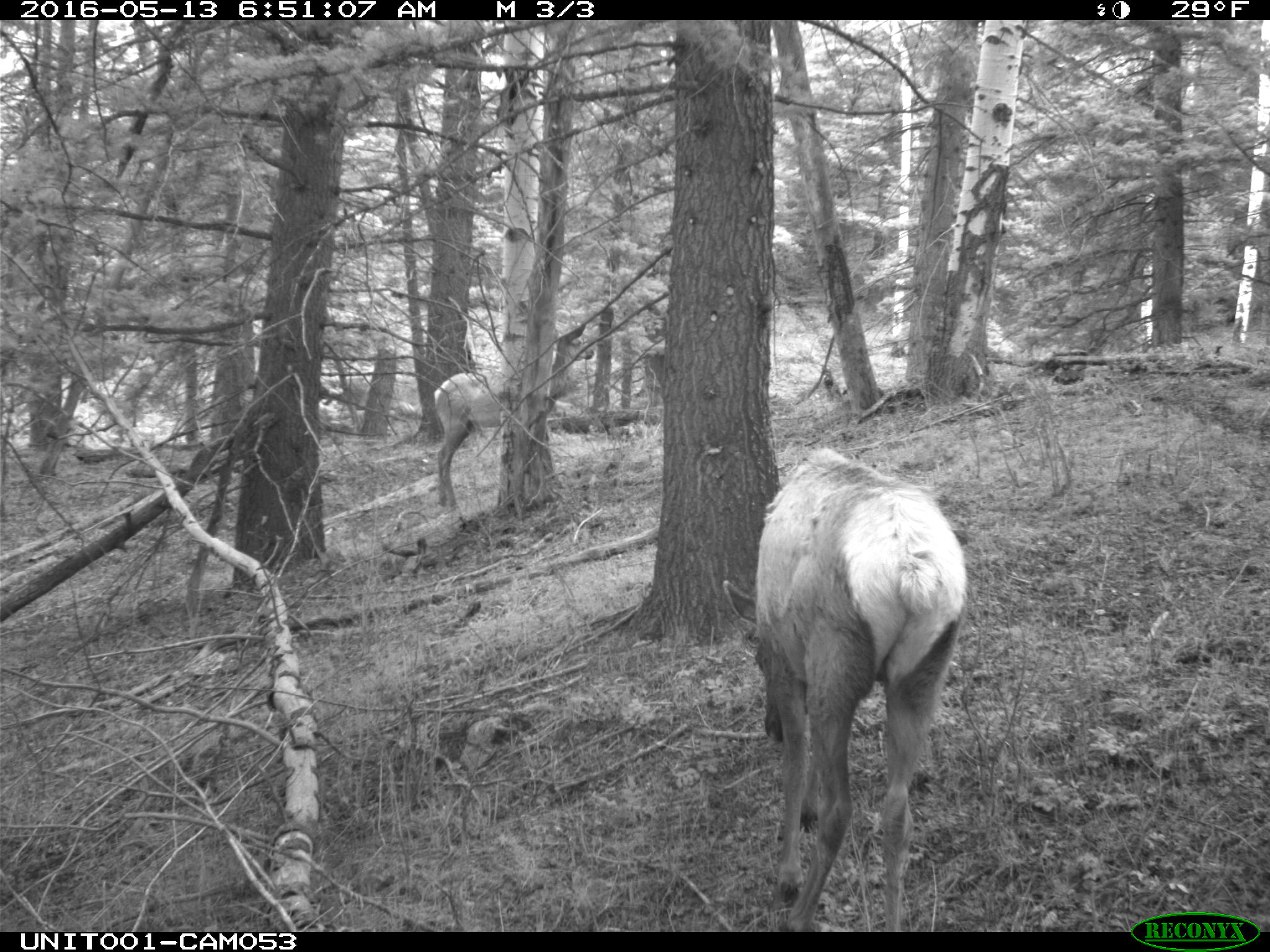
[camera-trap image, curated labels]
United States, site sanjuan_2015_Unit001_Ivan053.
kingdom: Animalia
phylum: Chordata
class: Mammalia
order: Artiodactyla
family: Cervidae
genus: Cervus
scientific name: Cervus elaphus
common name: red deer